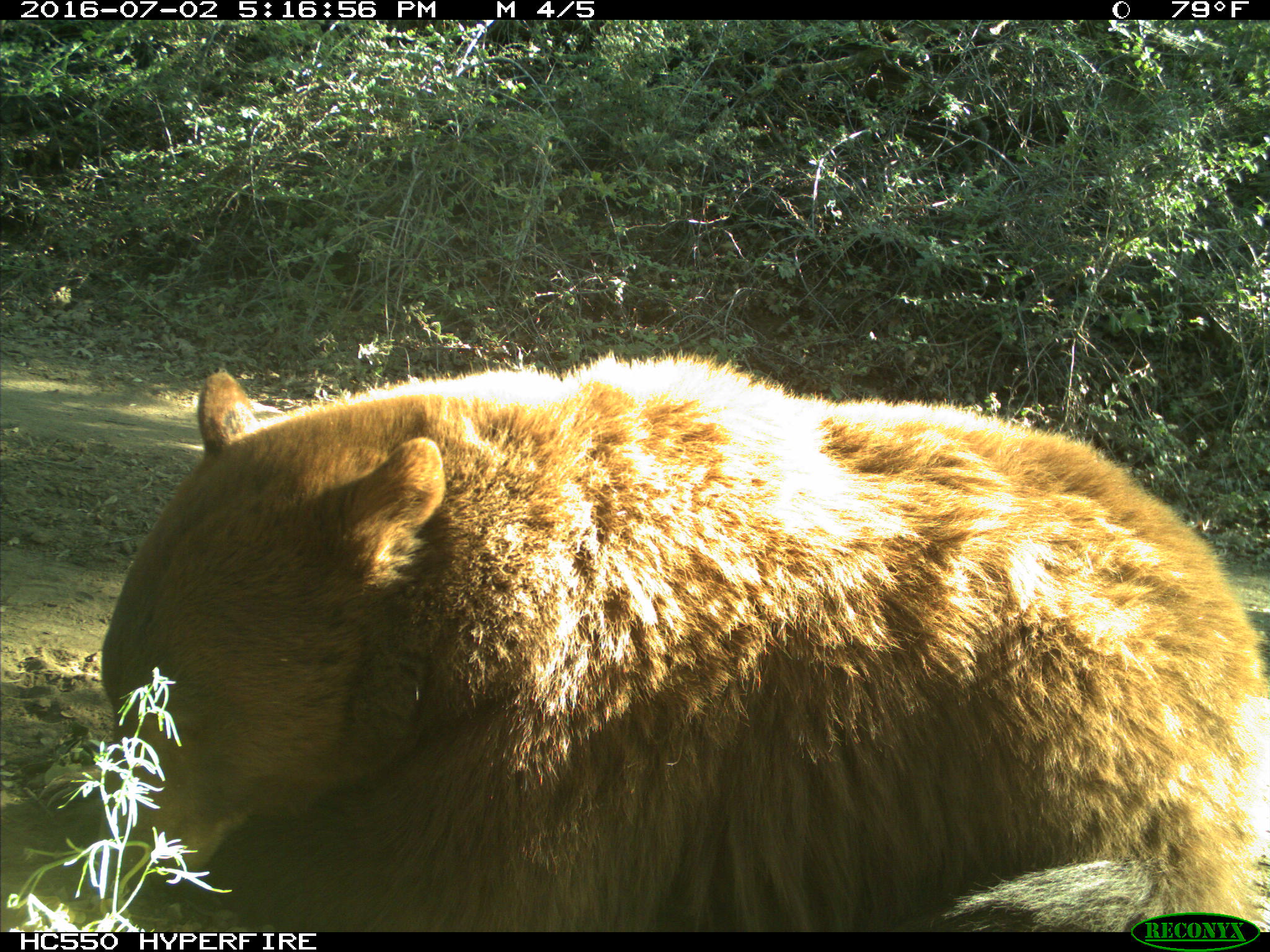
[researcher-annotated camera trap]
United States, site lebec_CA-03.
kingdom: Animalia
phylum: Chordata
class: Mammalia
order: Carnivora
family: Ursidae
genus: Ursus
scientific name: Ursus americanus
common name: american black bear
Ursus americanus (american black bear).